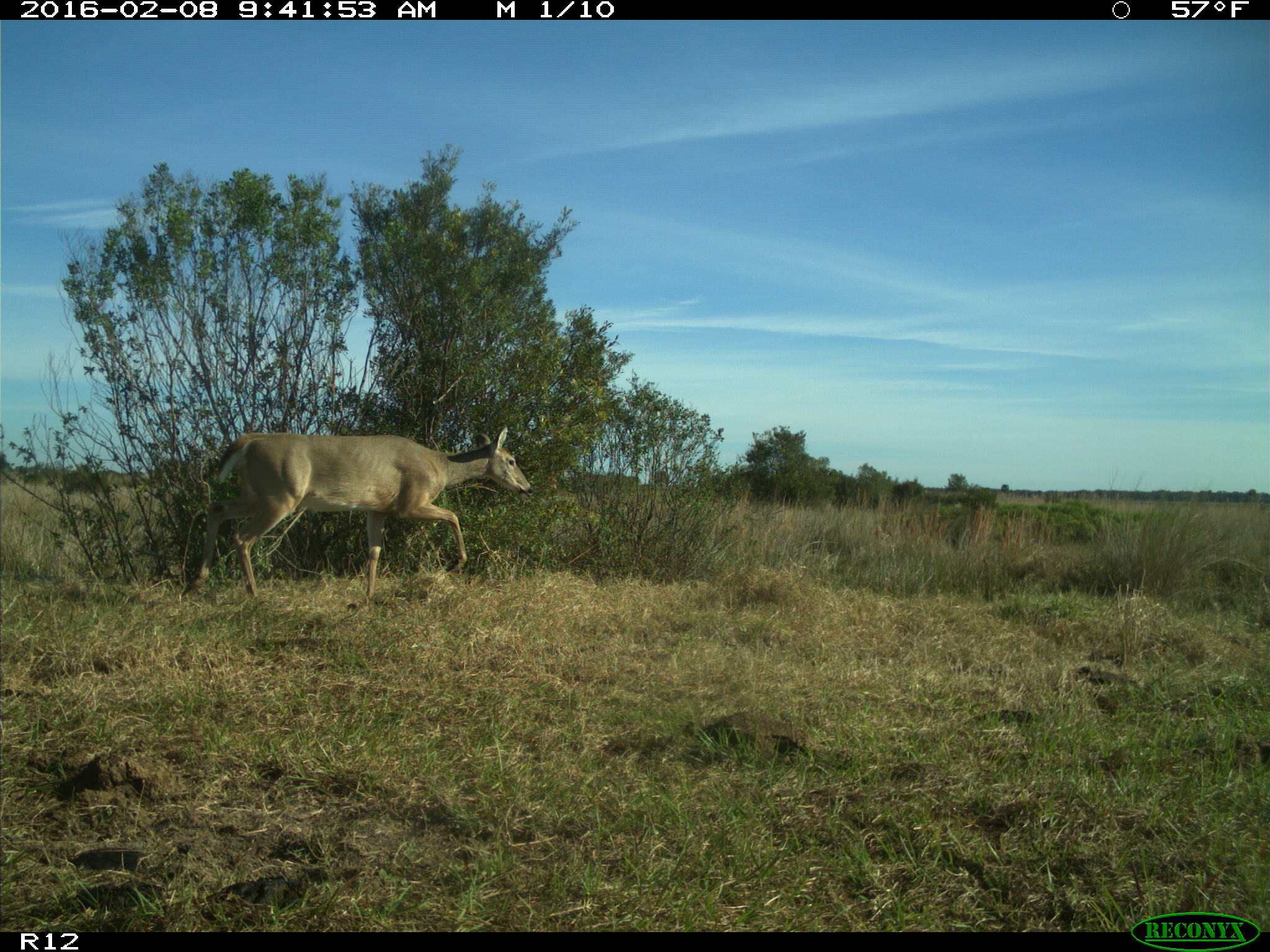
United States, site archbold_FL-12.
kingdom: Animalia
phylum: Chordata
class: Mammalia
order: Artiodactyla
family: Cervidae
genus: Odocoileus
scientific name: Odocoileus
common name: deer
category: unidentified deer